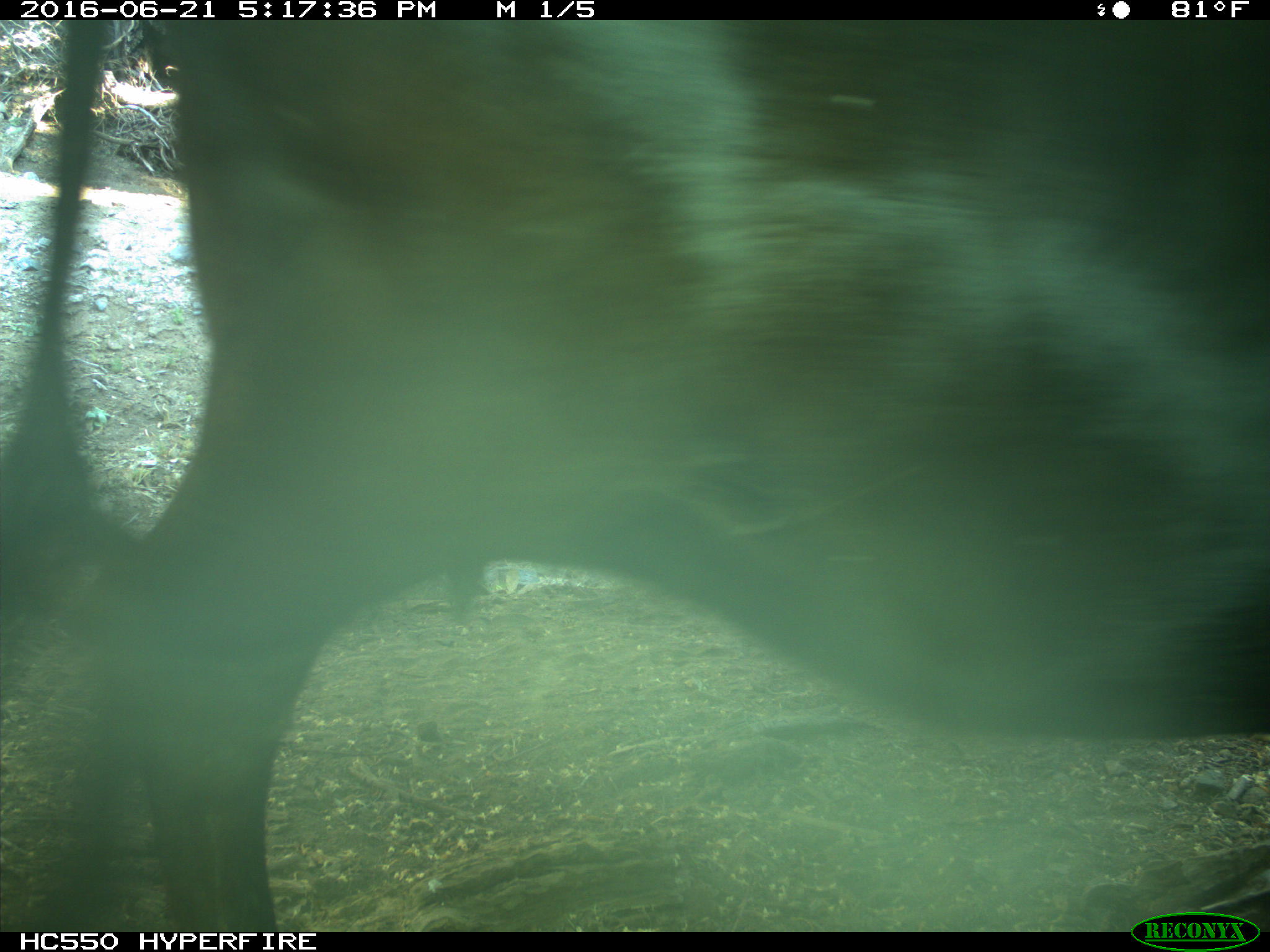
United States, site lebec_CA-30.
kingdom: Animalia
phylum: Chordata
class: Mammalia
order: Artiodactyla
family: Bovidae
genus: Bos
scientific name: Bos taurus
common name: domestic cow